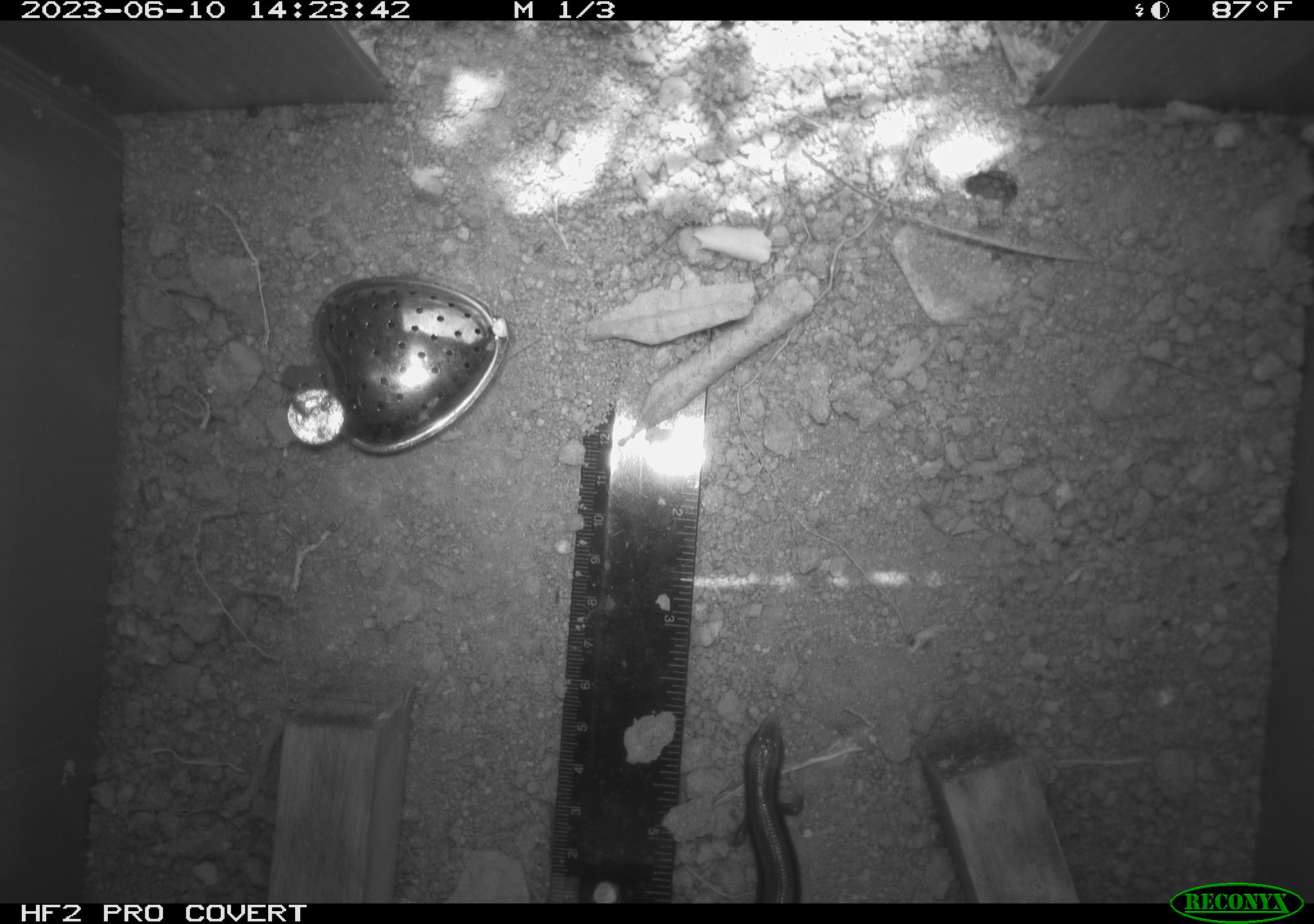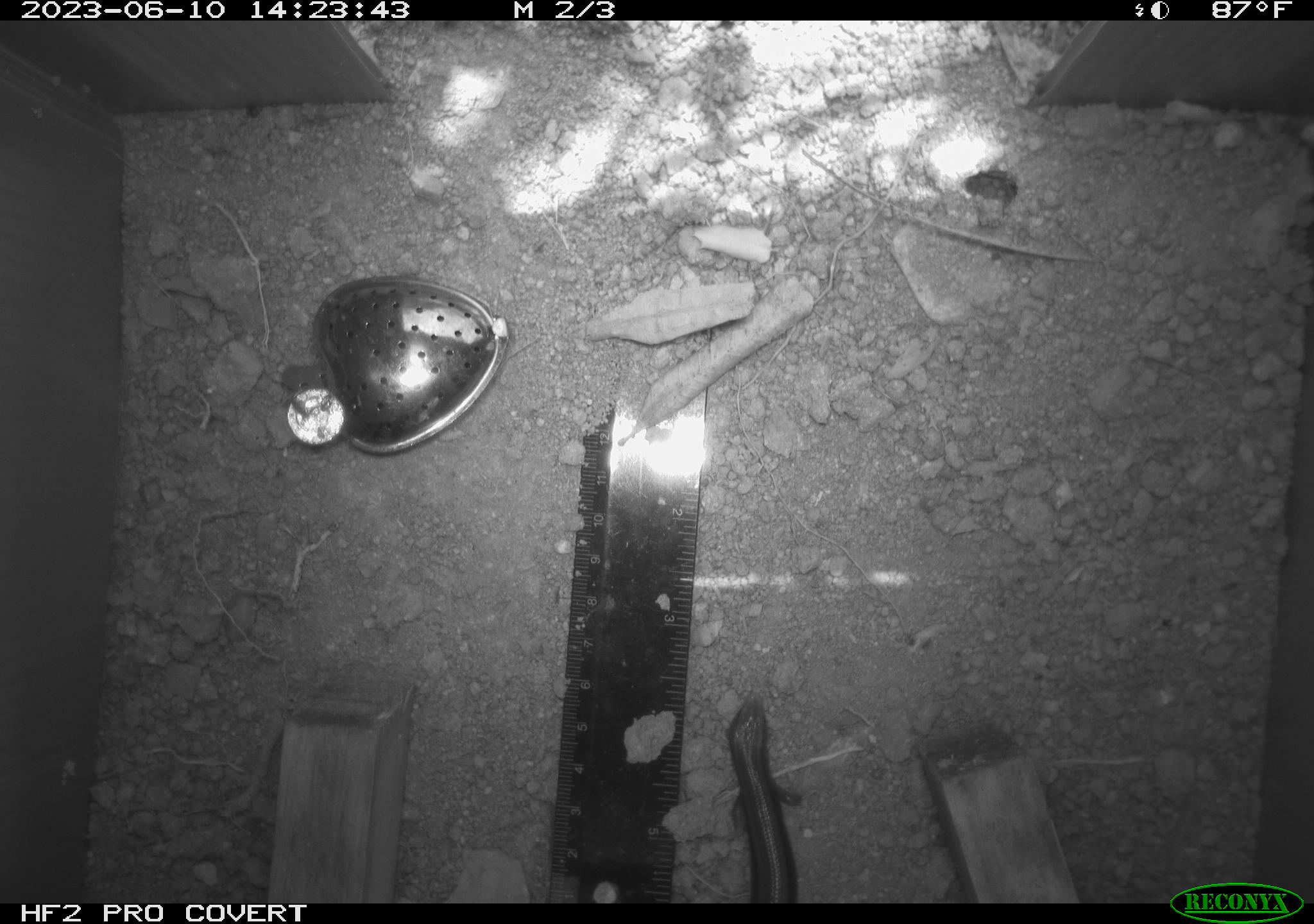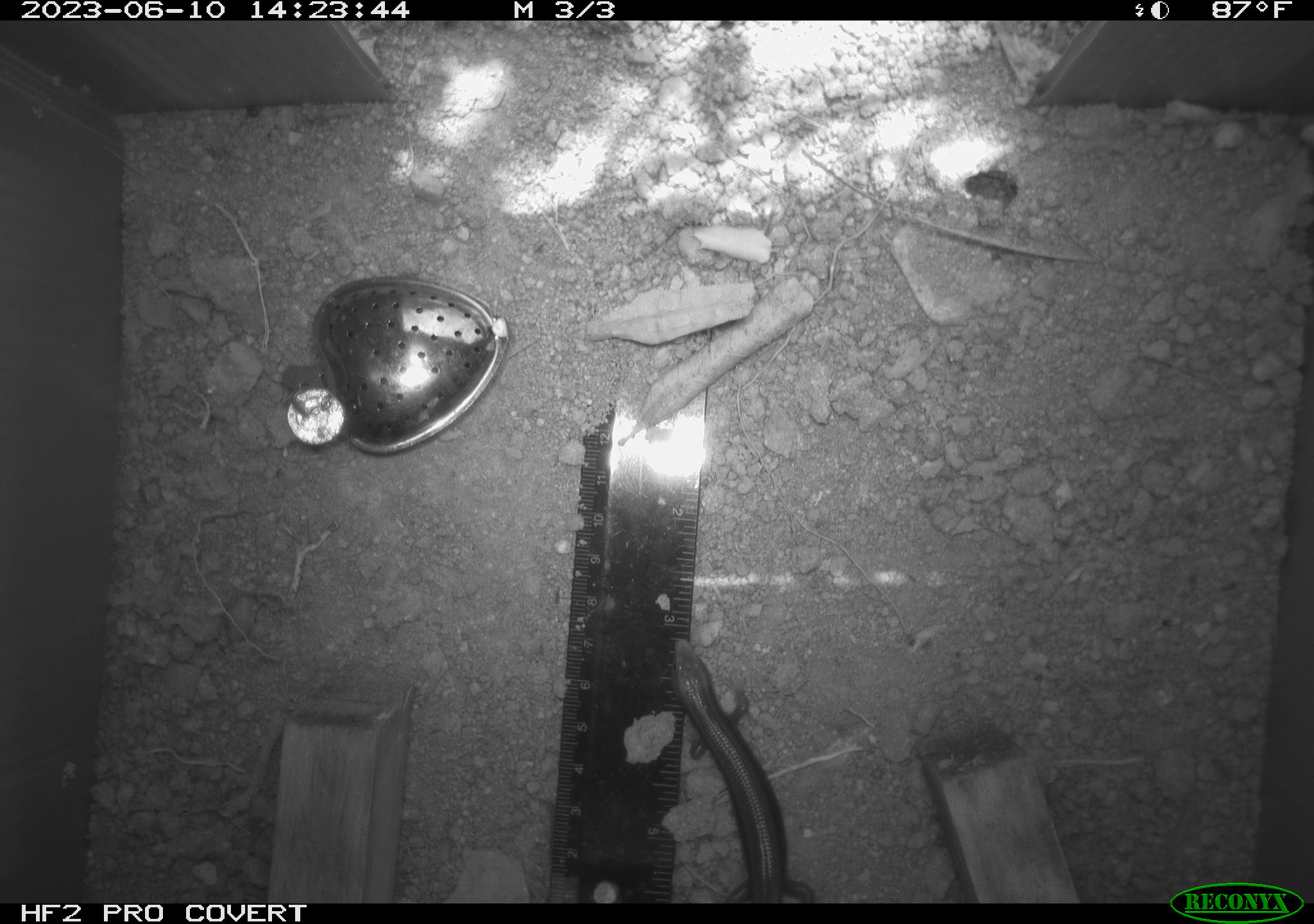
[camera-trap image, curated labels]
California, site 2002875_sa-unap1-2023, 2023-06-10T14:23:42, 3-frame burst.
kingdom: Animalia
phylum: Chordata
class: Reptilia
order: Squamata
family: Anguidae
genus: Elgaria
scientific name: Elgaria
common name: alligator lizards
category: elgaria species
Elgaria species (alligator lizards) (Elgaria).